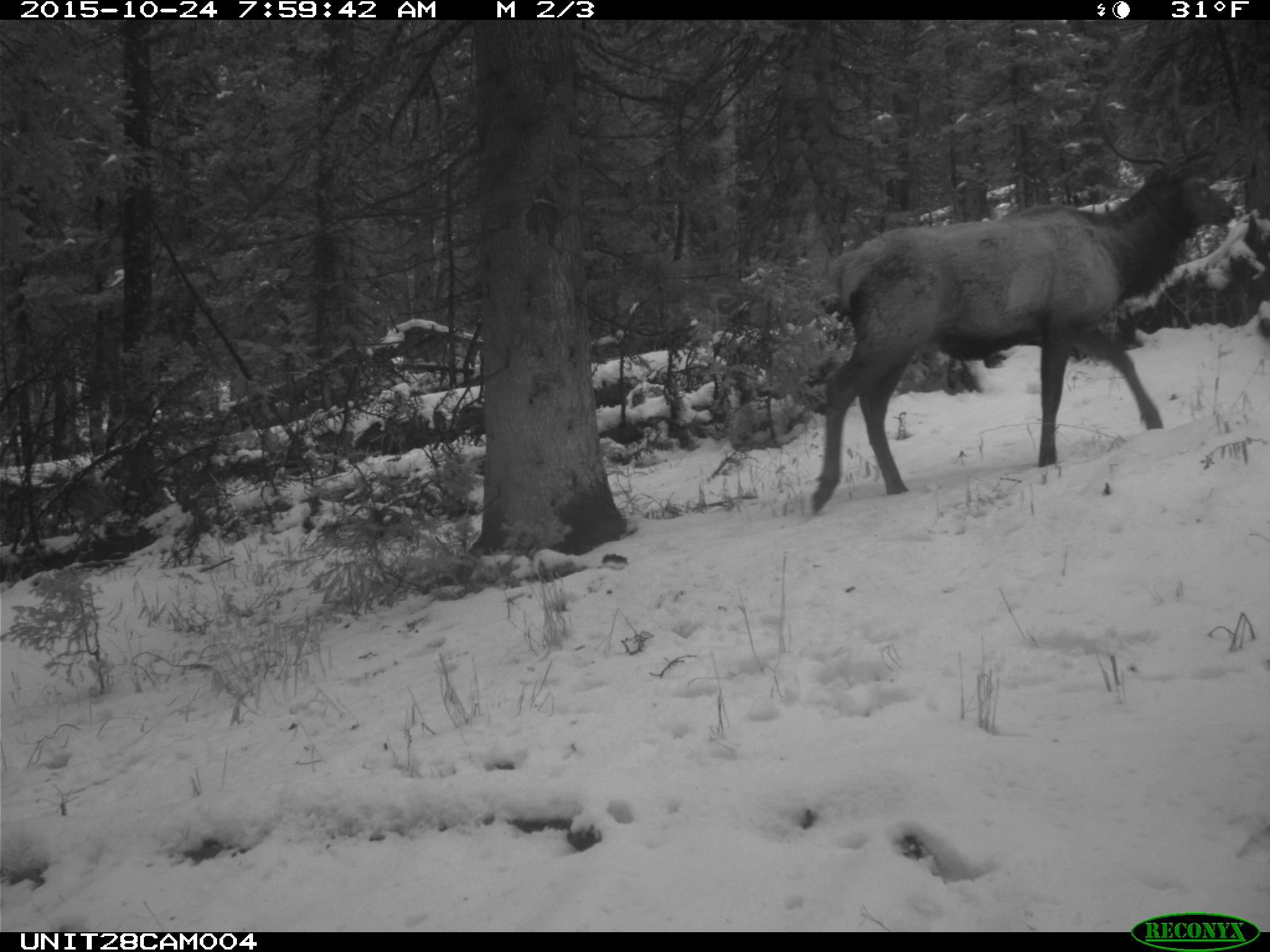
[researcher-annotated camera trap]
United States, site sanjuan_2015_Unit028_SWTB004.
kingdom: Animalia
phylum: Chordata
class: Mammalia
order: Artiodactyla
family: Cervidae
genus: Cervus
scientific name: Cervus elaphus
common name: red deer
Cervus elaphus (red deer).